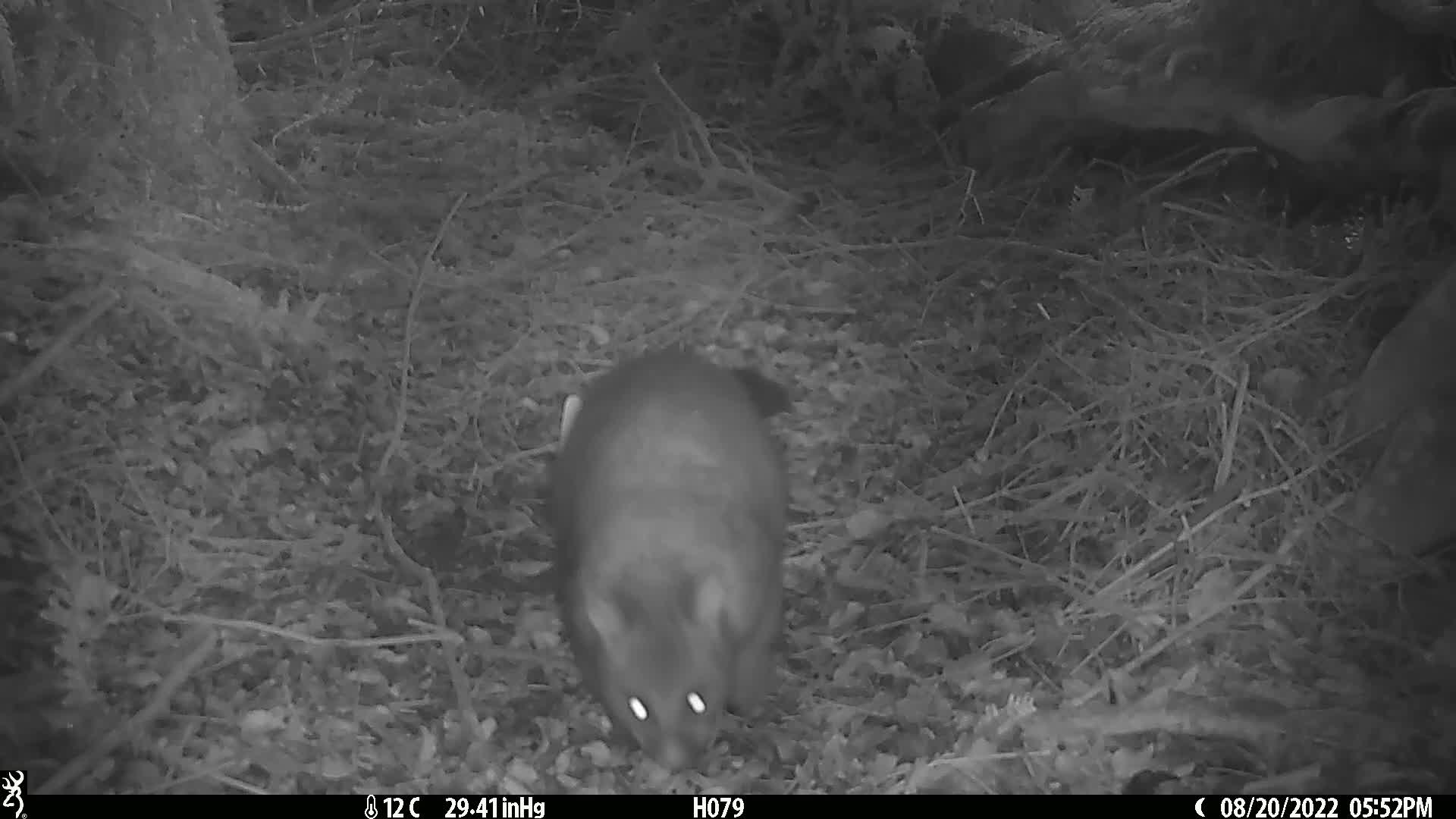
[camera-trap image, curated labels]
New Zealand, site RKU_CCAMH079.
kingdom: Animalia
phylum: Chordata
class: Mammalia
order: Diprotodontia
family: Phalangeridae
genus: Trichosurus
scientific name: Trichosurus vulpecula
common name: common brushtail possum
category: possum